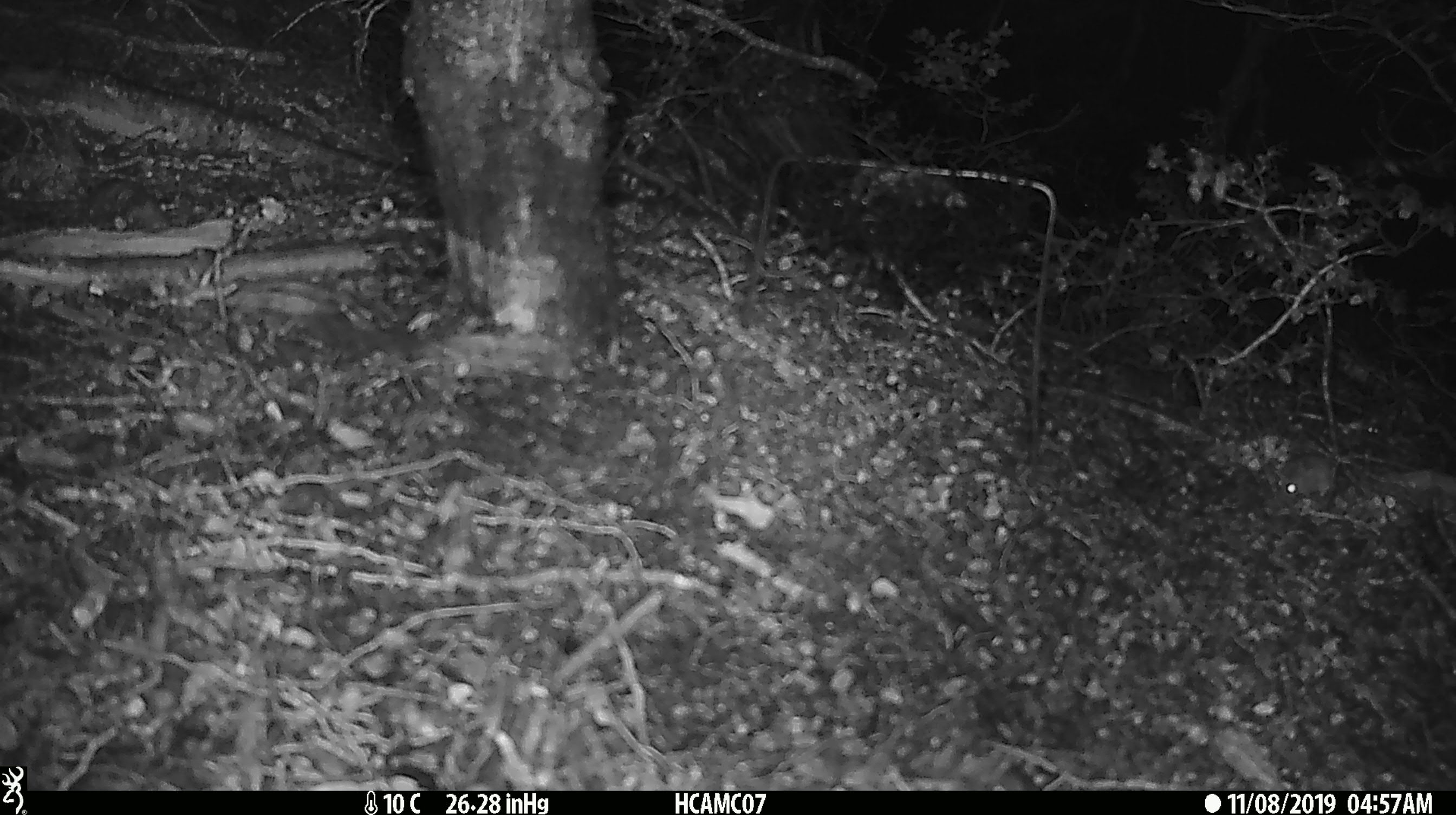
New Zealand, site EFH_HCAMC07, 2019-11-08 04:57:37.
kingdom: Animalia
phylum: Chordata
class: Mammalia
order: Rodentia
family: Muridae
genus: Mus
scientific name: Mus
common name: mouse